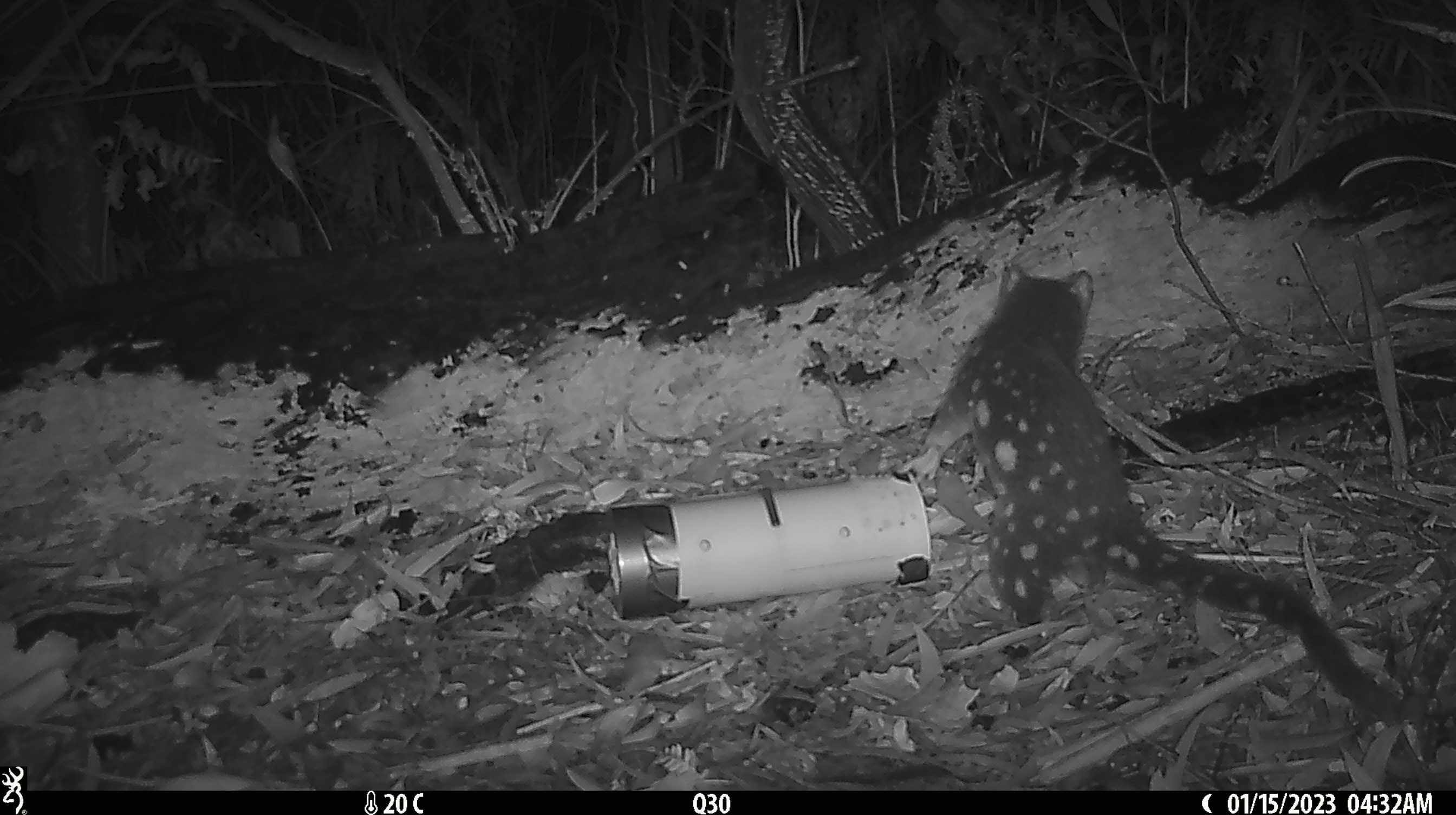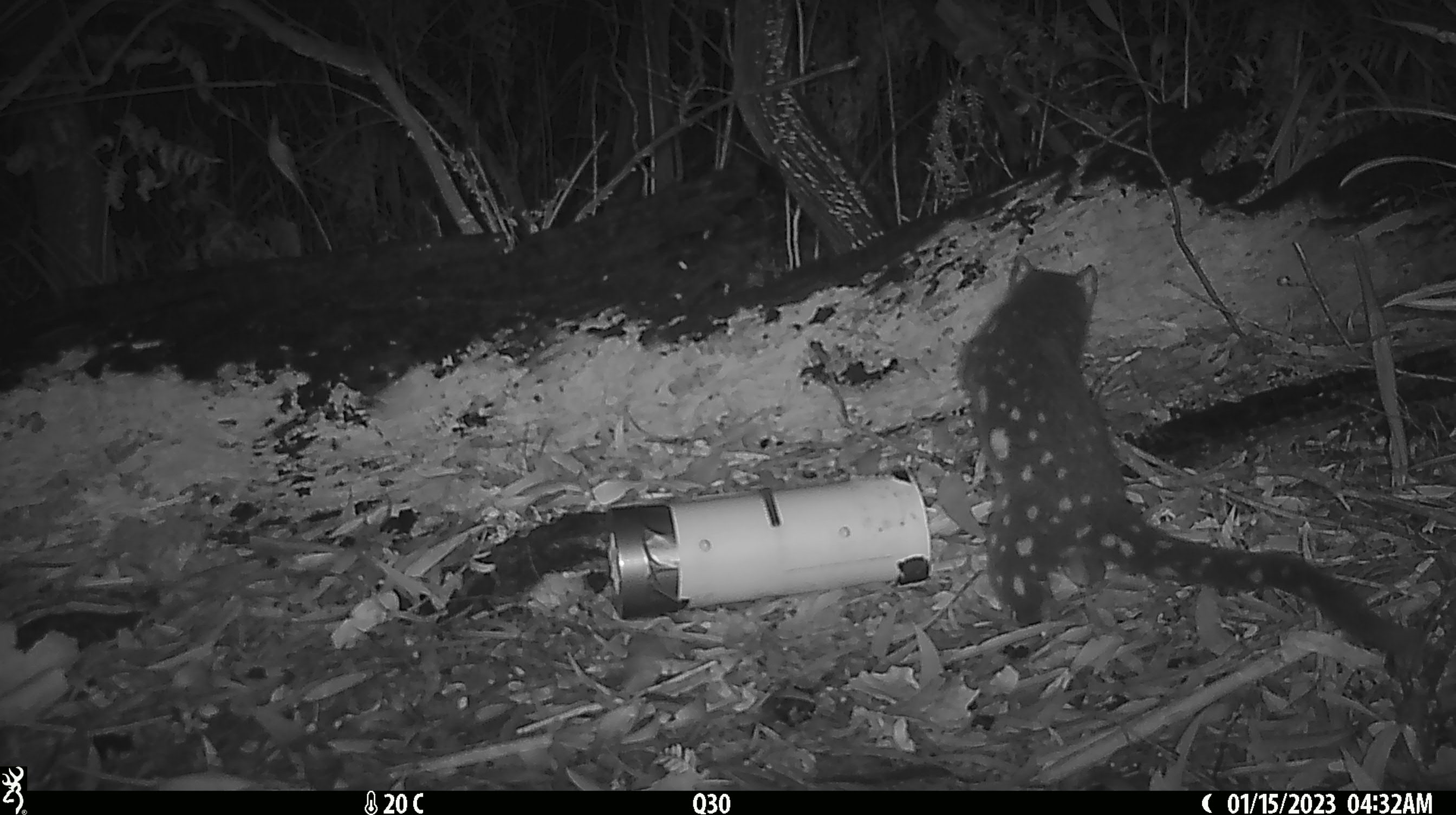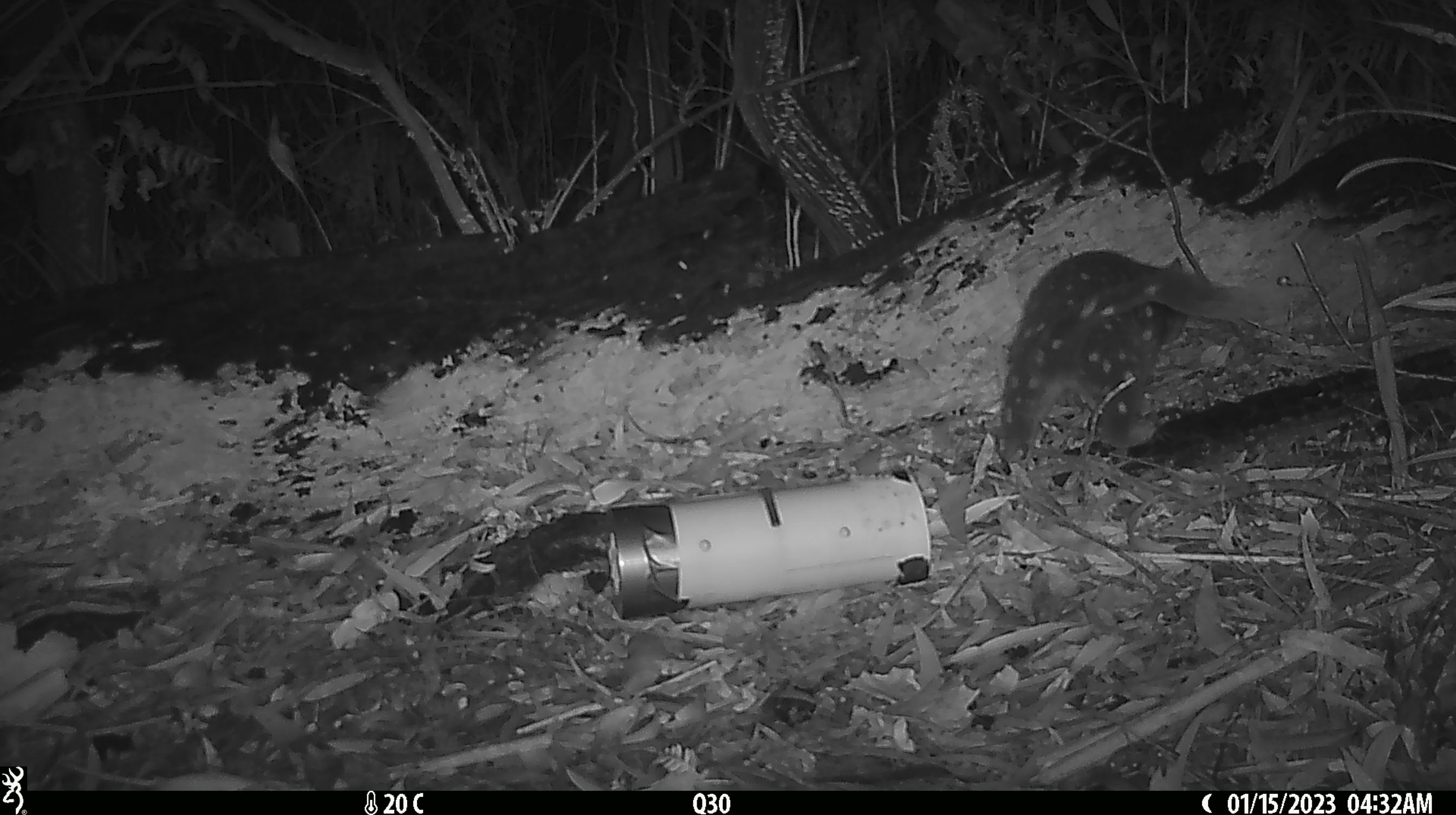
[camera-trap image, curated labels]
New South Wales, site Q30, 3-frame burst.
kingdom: Animalia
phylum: Chordata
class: Mammalia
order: Dasyuromorphia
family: Dasyuridae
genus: Dasyurus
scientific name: Dasyurus maculatus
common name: spotted-tailed quoll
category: quoll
Quoll (spotted-tailed quoll) (Dasyurus maculatus).